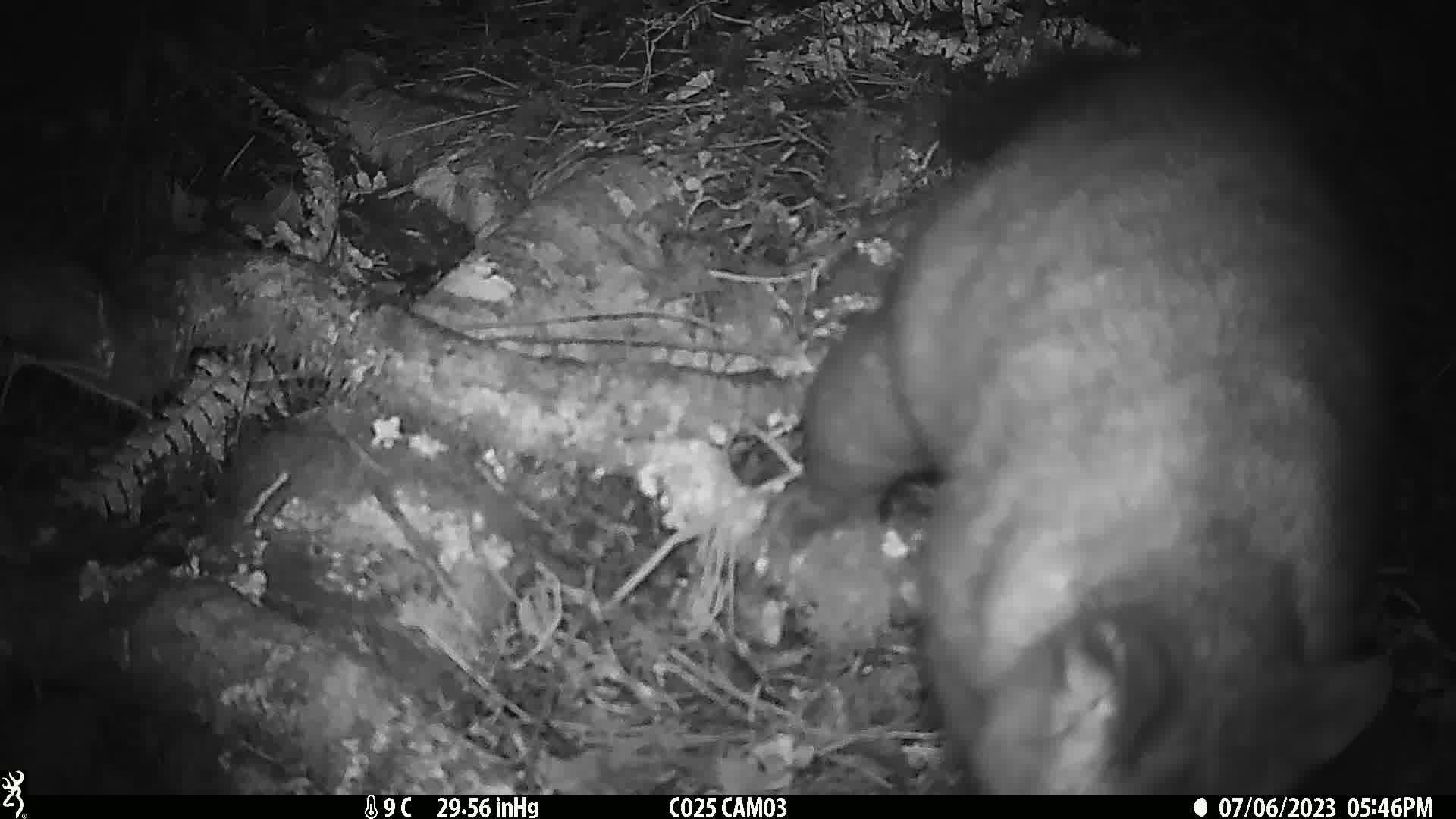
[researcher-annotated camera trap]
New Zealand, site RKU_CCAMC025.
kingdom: Animalia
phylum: Chordata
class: Mammalia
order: Diprotodontia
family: Phalangeridae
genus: Trichosurus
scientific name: Trichosurus vulpecula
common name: common brushtail possum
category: possum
Possum (common brushtail possum) (Trichosurus vulpecula).